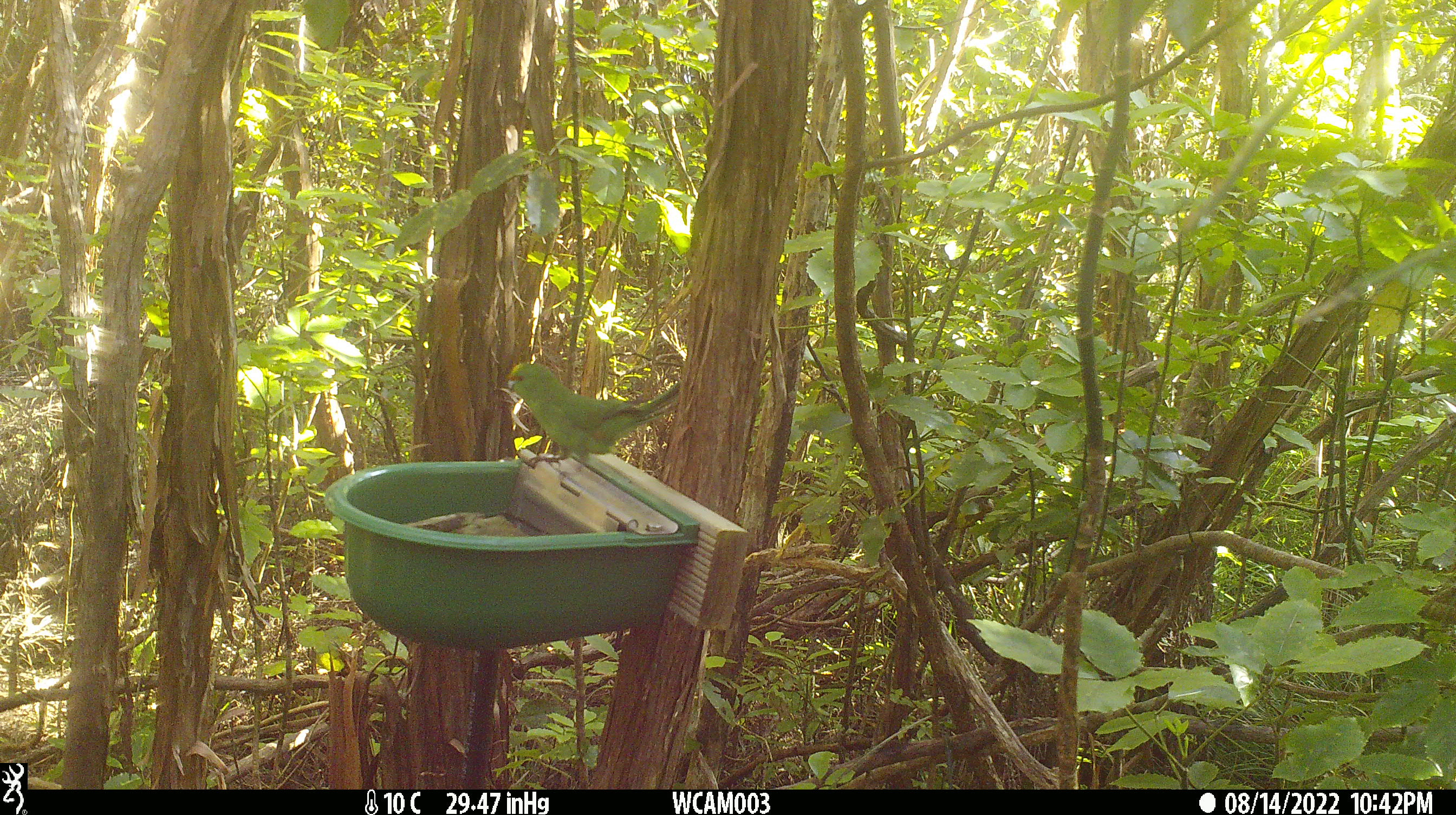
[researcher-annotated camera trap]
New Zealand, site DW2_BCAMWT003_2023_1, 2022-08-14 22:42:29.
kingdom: Animalia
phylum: Chordata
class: Aves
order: Psittaciformes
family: Psittaculidae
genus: Cyanoramphus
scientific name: Cyanoramphus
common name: parakeet